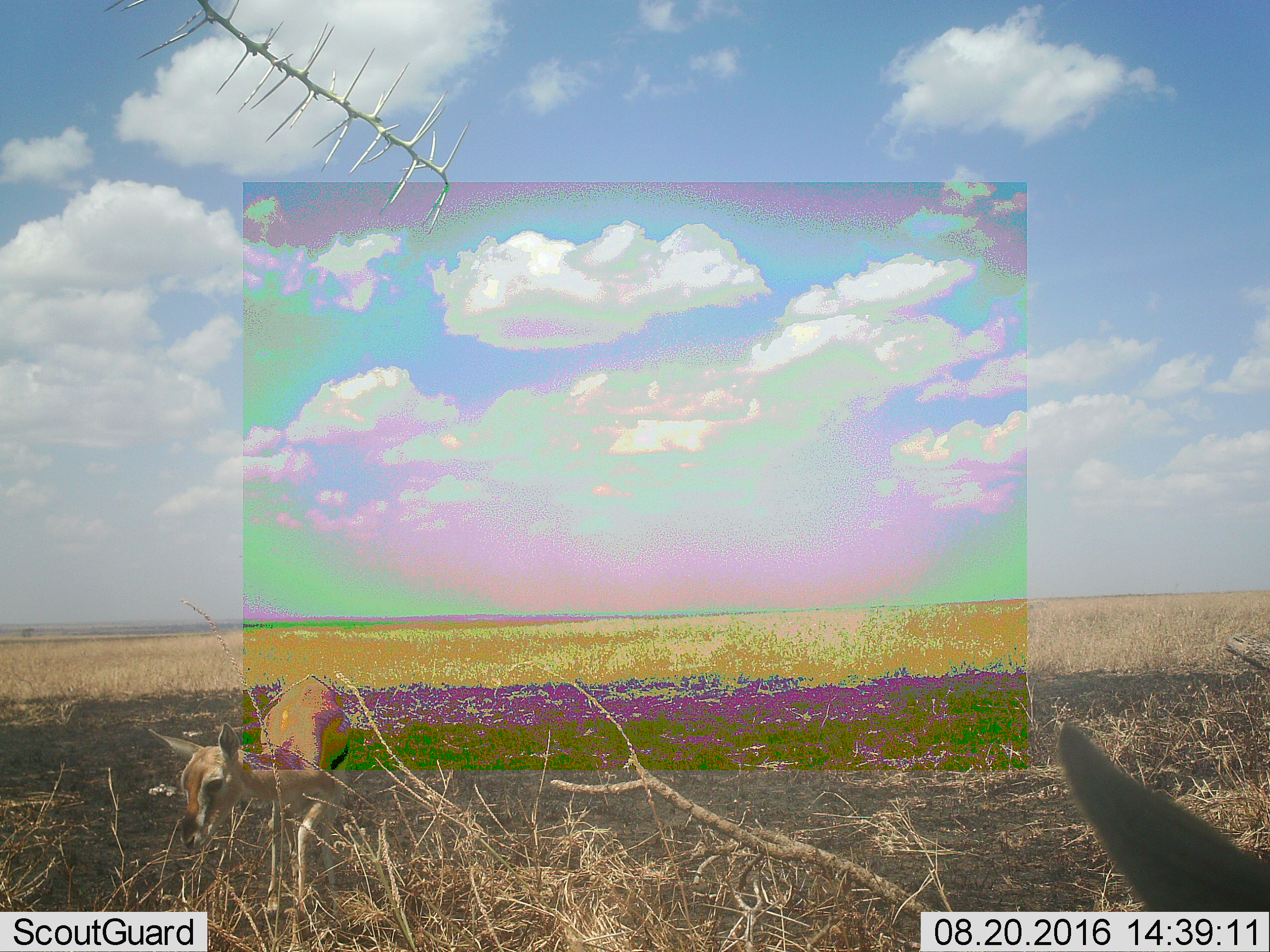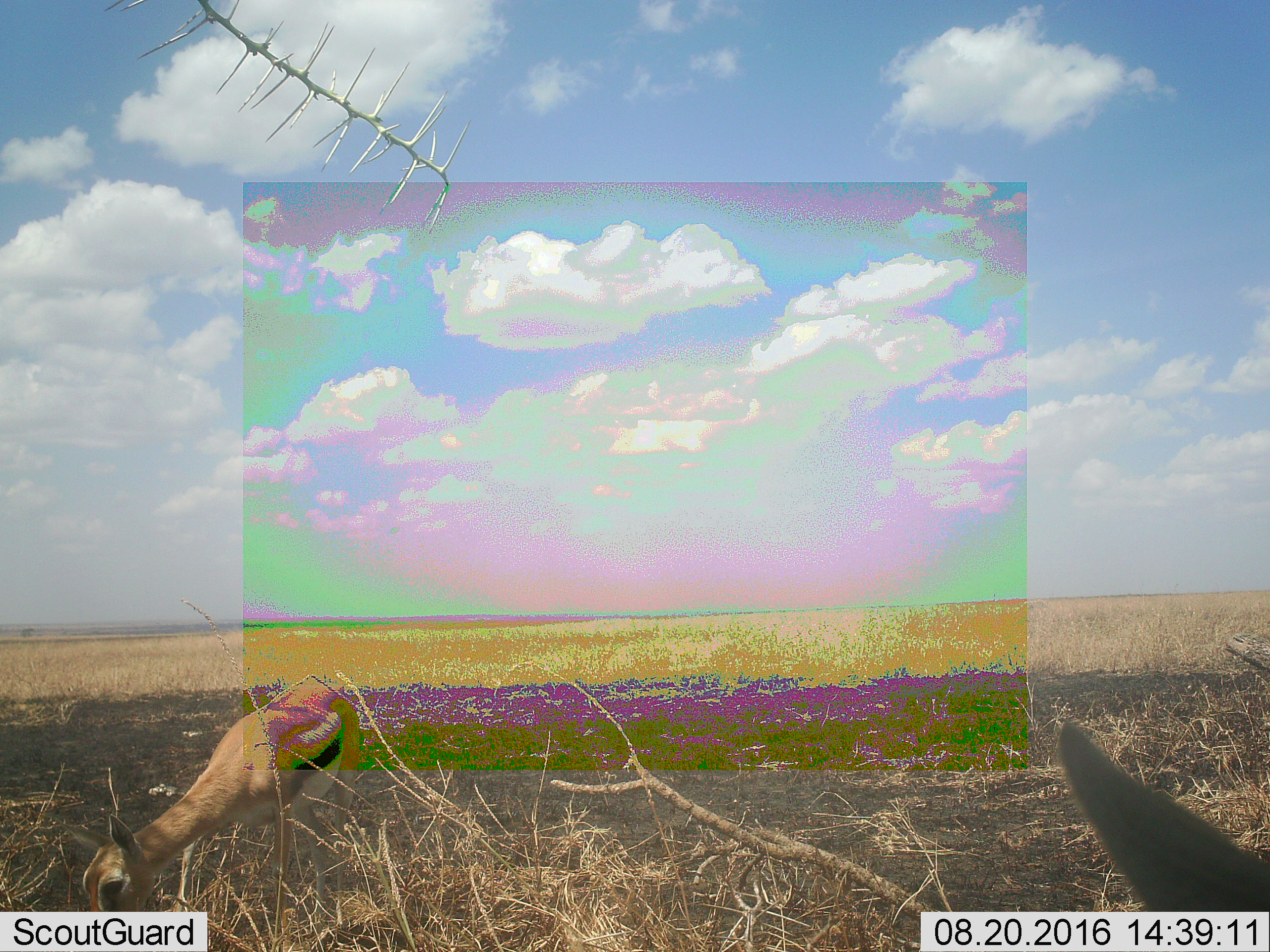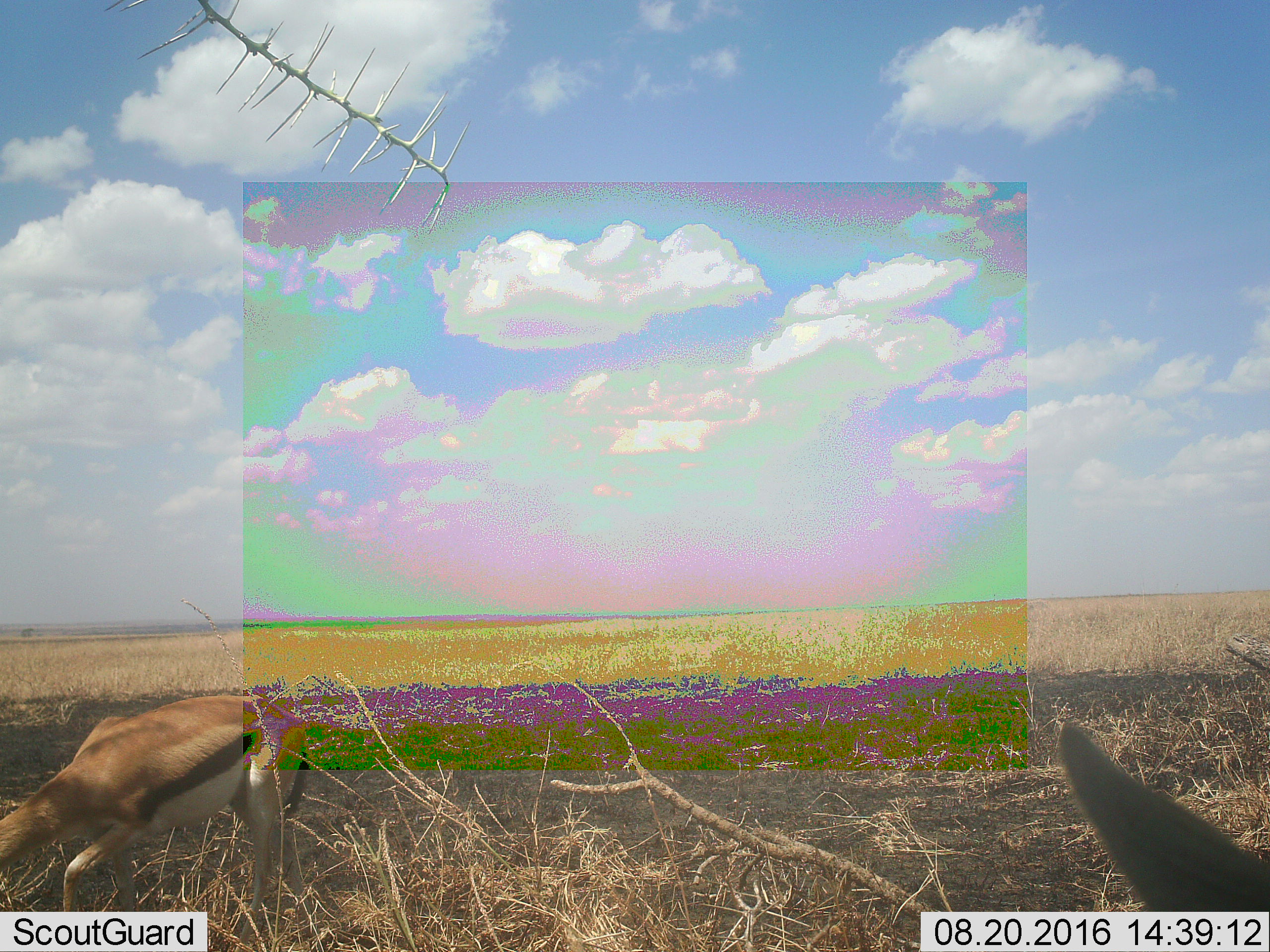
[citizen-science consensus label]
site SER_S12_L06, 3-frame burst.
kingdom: Animalia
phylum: Chordata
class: Mammalia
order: Artiodactyla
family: Bovidae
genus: Eudorcas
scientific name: Eudorcas thomsonii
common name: thomson's gazelle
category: gazellethomsons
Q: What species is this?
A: Gazellethomsons (thomson's gazelle) (Eudorcas thomsonii).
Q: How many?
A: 2.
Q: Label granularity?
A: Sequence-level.